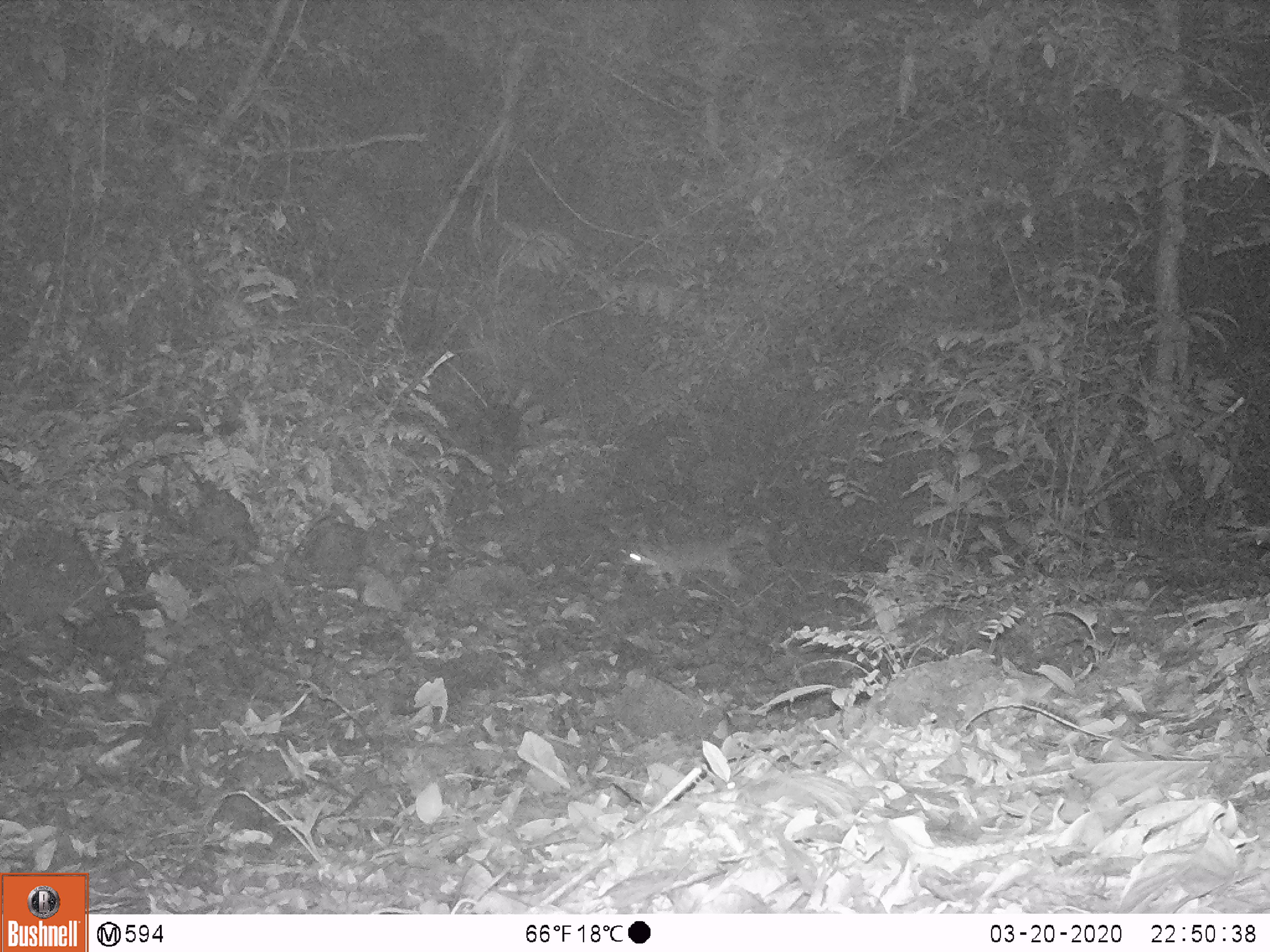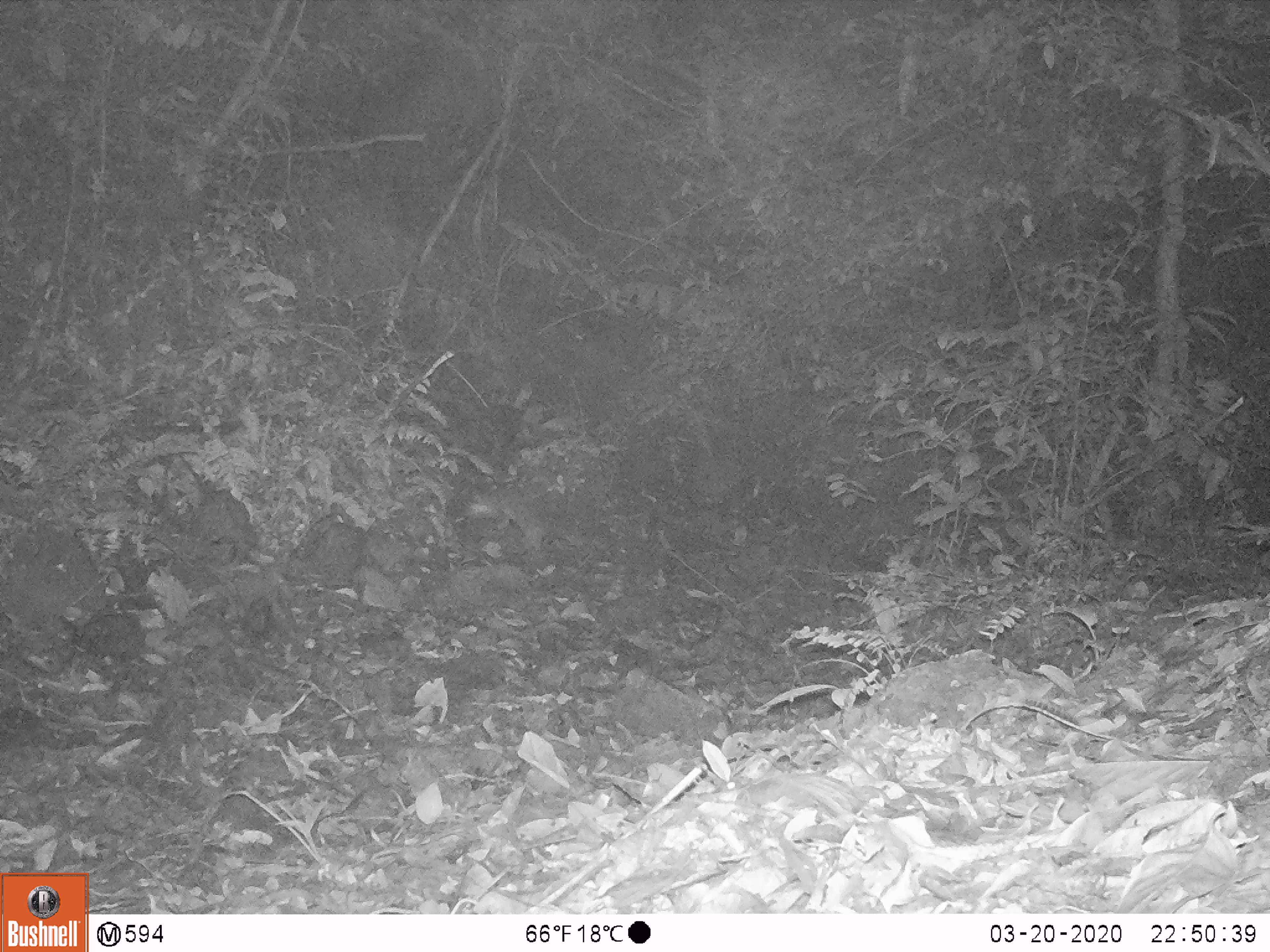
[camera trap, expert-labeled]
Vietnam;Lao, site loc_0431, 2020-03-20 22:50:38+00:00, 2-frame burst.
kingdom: Animalia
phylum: Chordata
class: Mammalia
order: Carnivora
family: Mustelidae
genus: Melogale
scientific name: Melogale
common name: ferret badger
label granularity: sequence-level